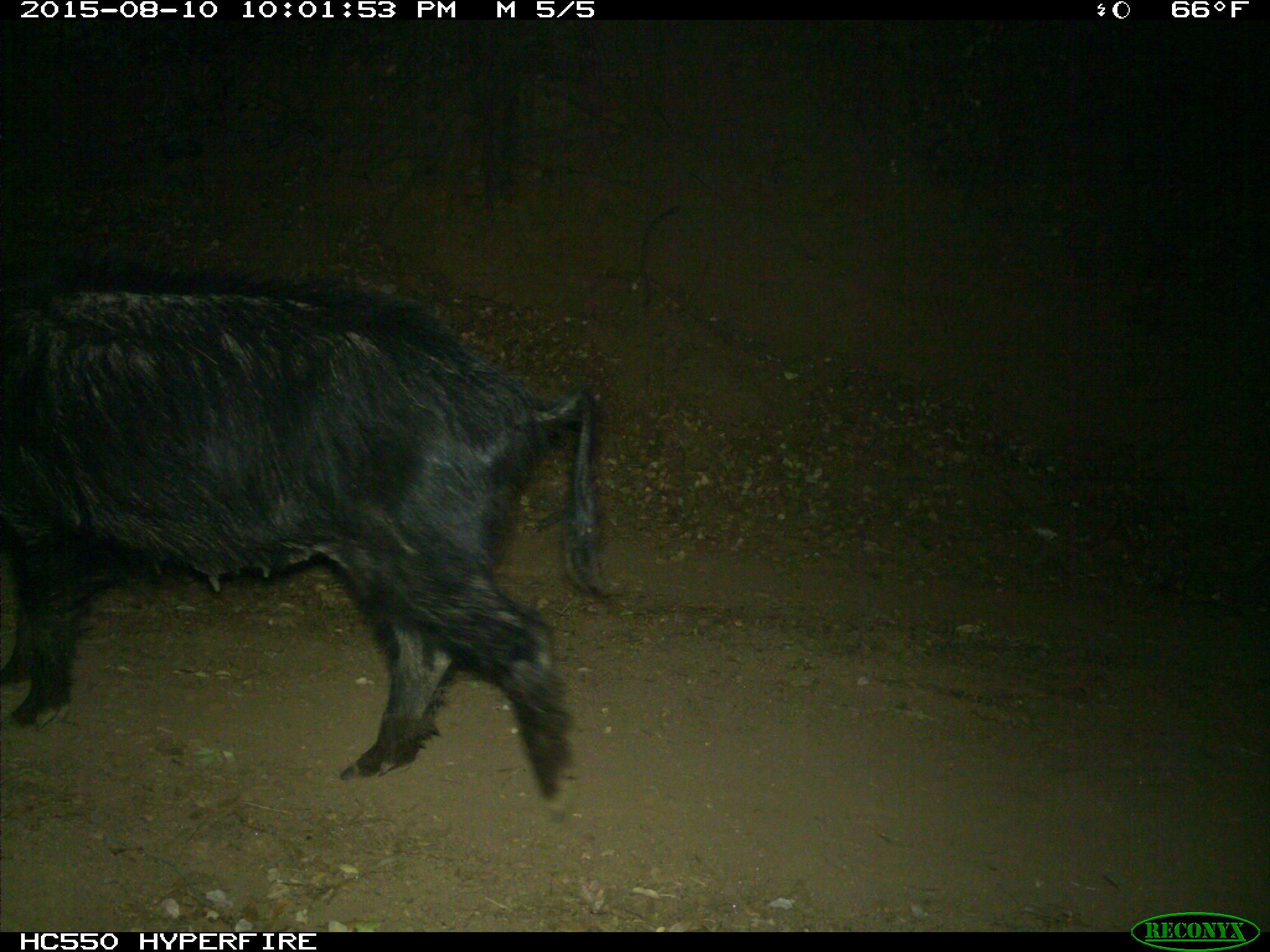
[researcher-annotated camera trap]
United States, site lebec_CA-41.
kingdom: Animalia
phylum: Chordata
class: Mammalia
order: Artiodactyla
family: Suidae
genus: Sus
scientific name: Sus scrofa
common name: wild boar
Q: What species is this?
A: Sus scrofa (wild boar).